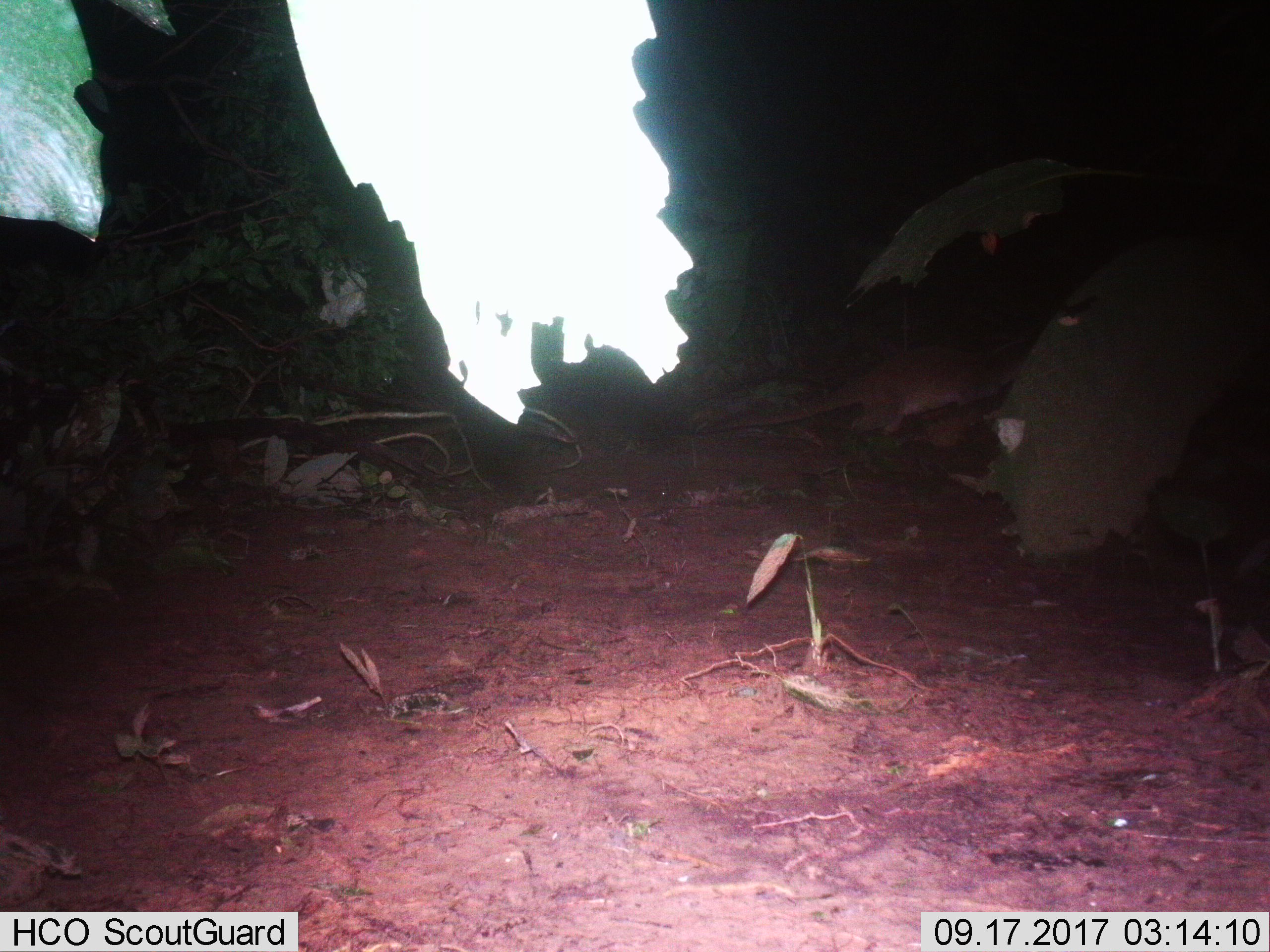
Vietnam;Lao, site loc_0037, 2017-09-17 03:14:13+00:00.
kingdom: Animalia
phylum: Chordata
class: Mammalia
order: Carnivora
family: Viverridae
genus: Paguma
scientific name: Paguma larvata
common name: masked palm civet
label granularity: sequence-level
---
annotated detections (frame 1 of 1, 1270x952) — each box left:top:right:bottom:
masked palm civet: 692:334:1130:435